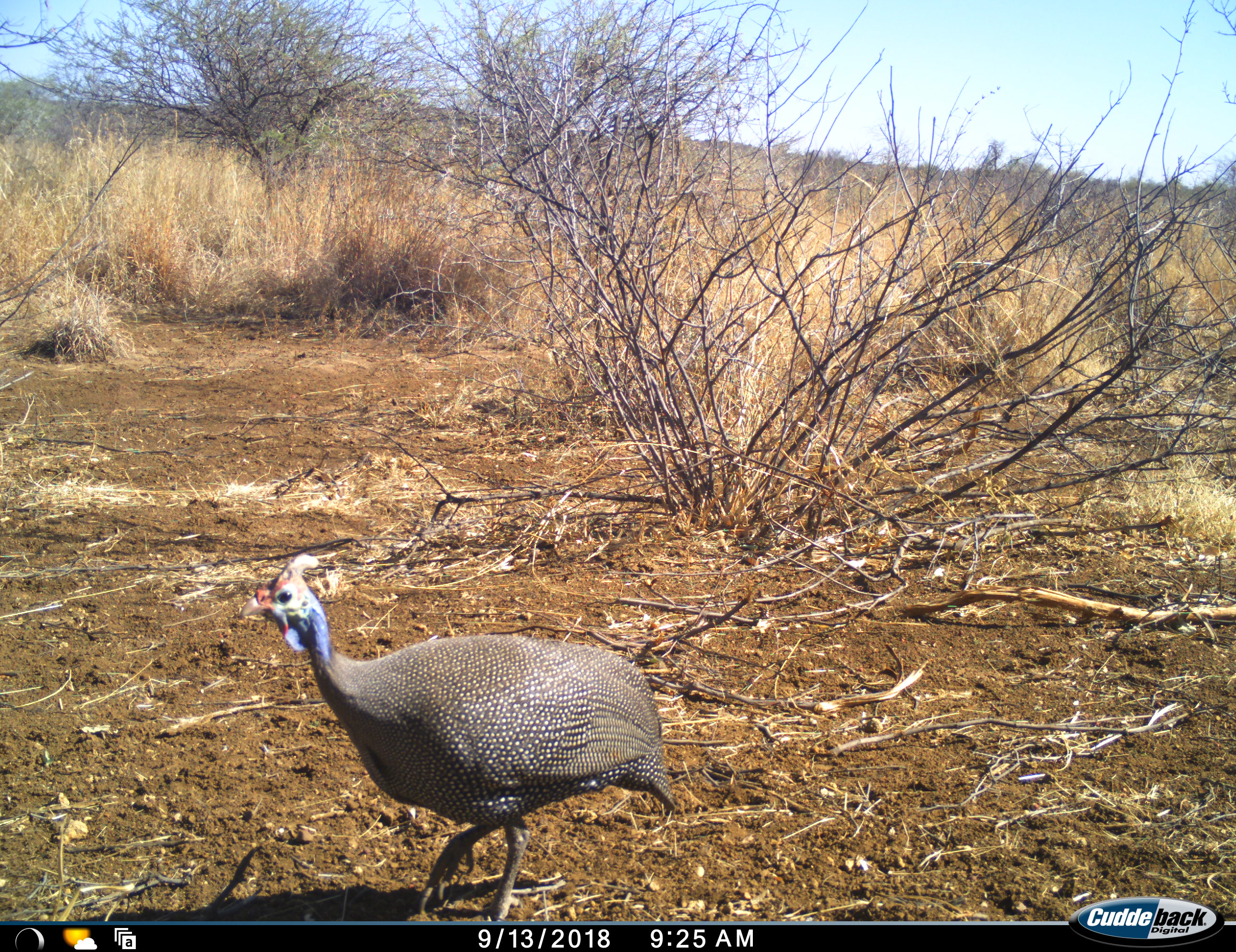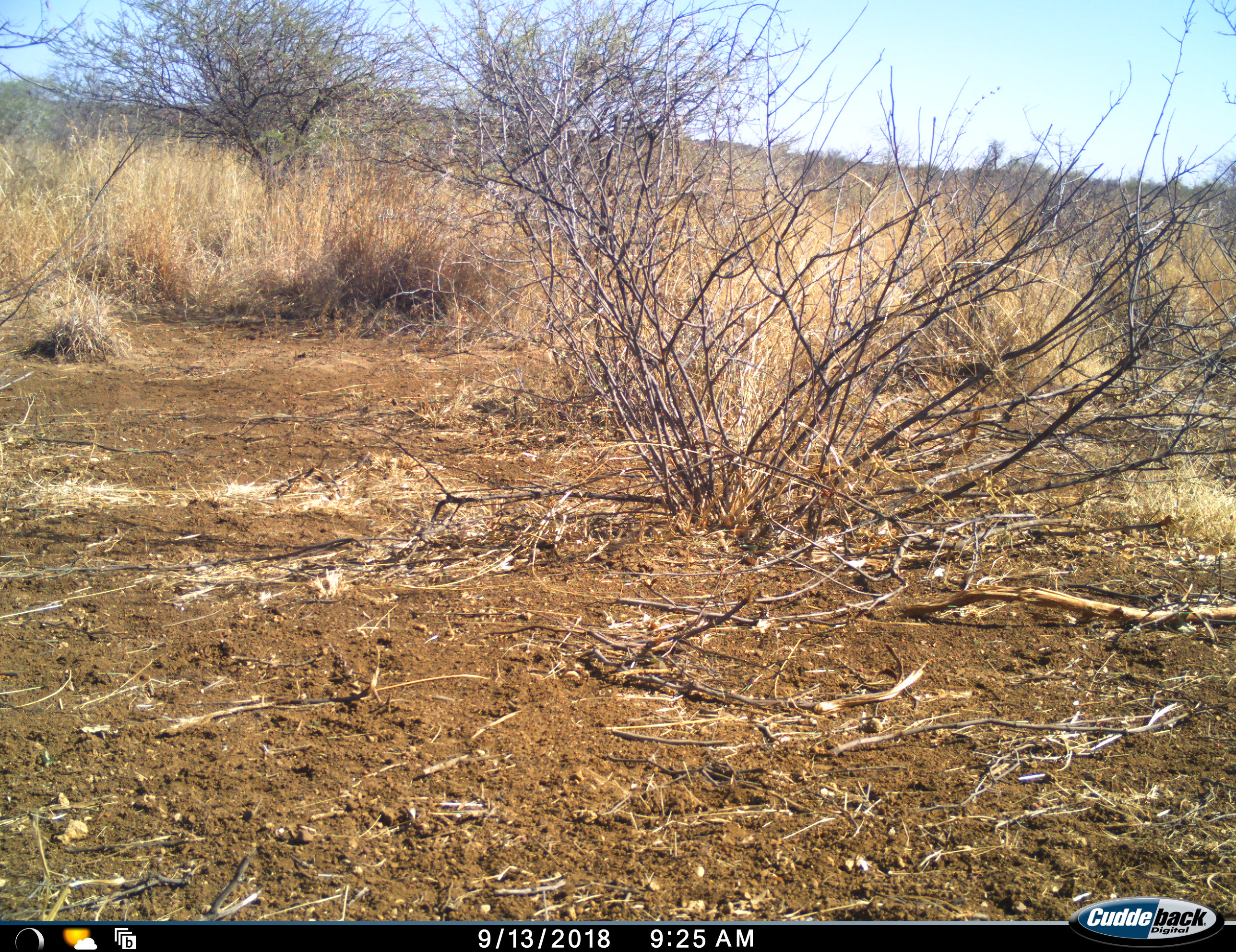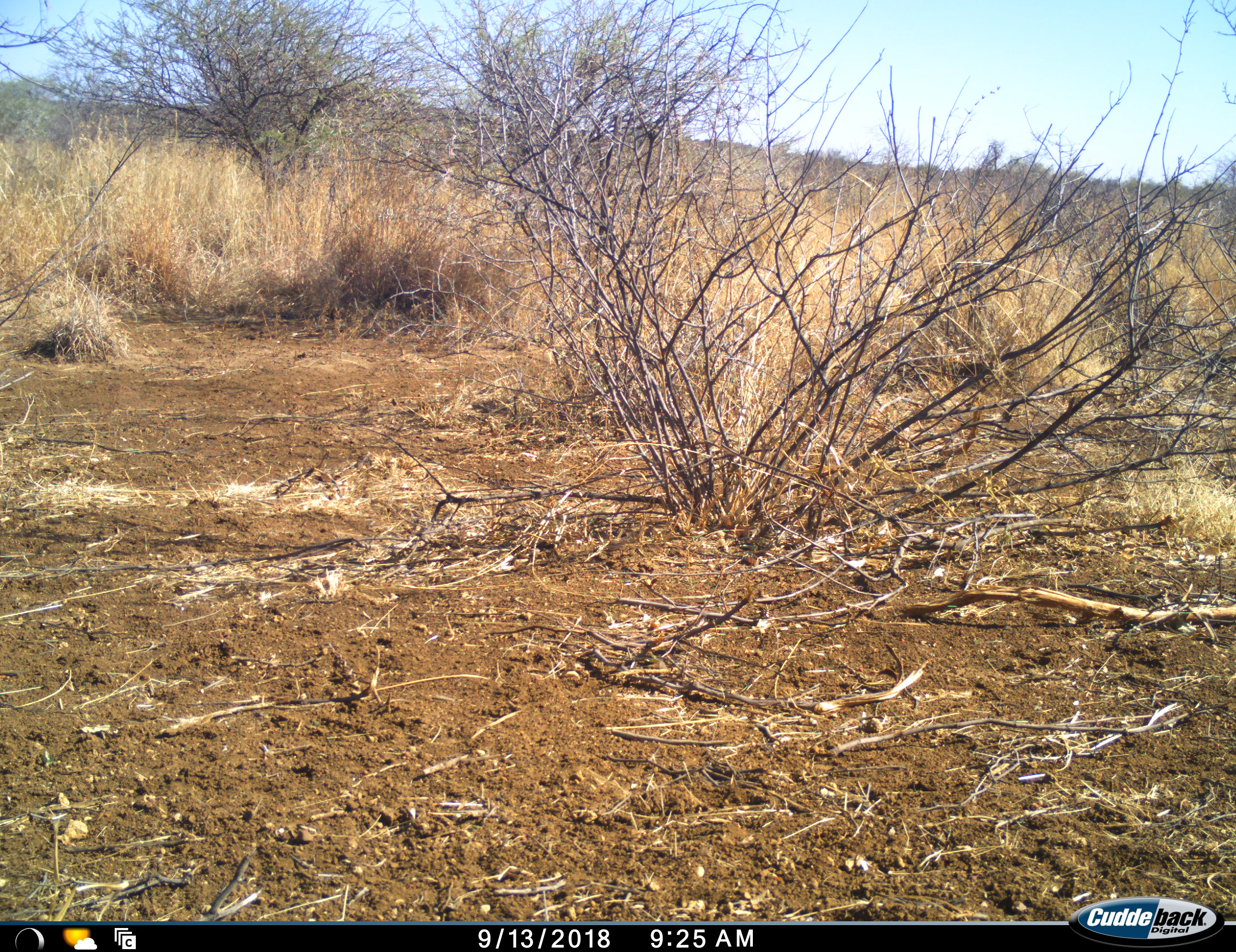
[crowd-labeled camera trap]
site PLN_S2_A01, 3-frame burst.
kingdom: Animalia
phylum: Chordata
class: Aves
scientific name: Aves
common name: bird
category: birdother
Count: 1.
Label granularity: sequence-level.